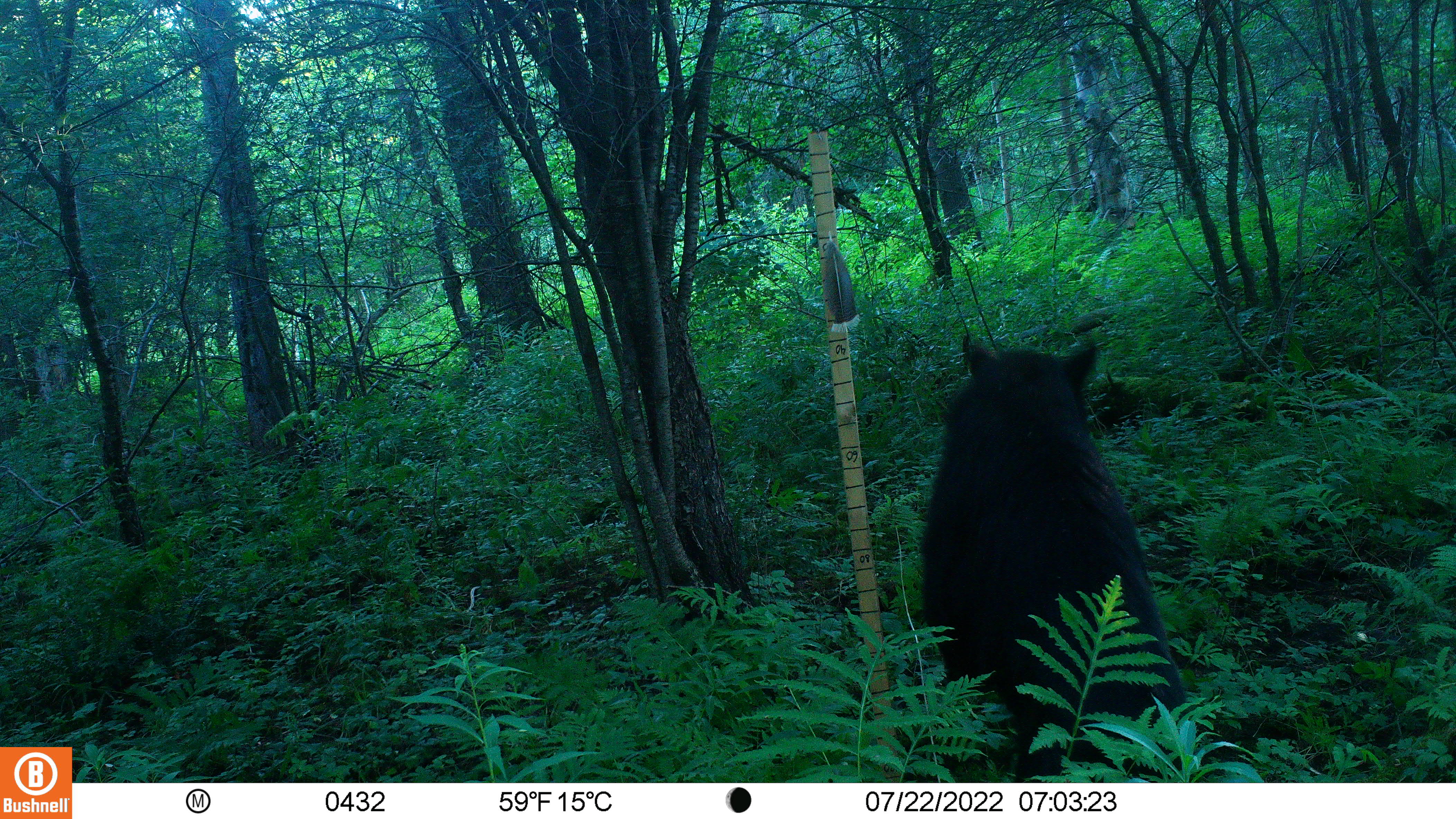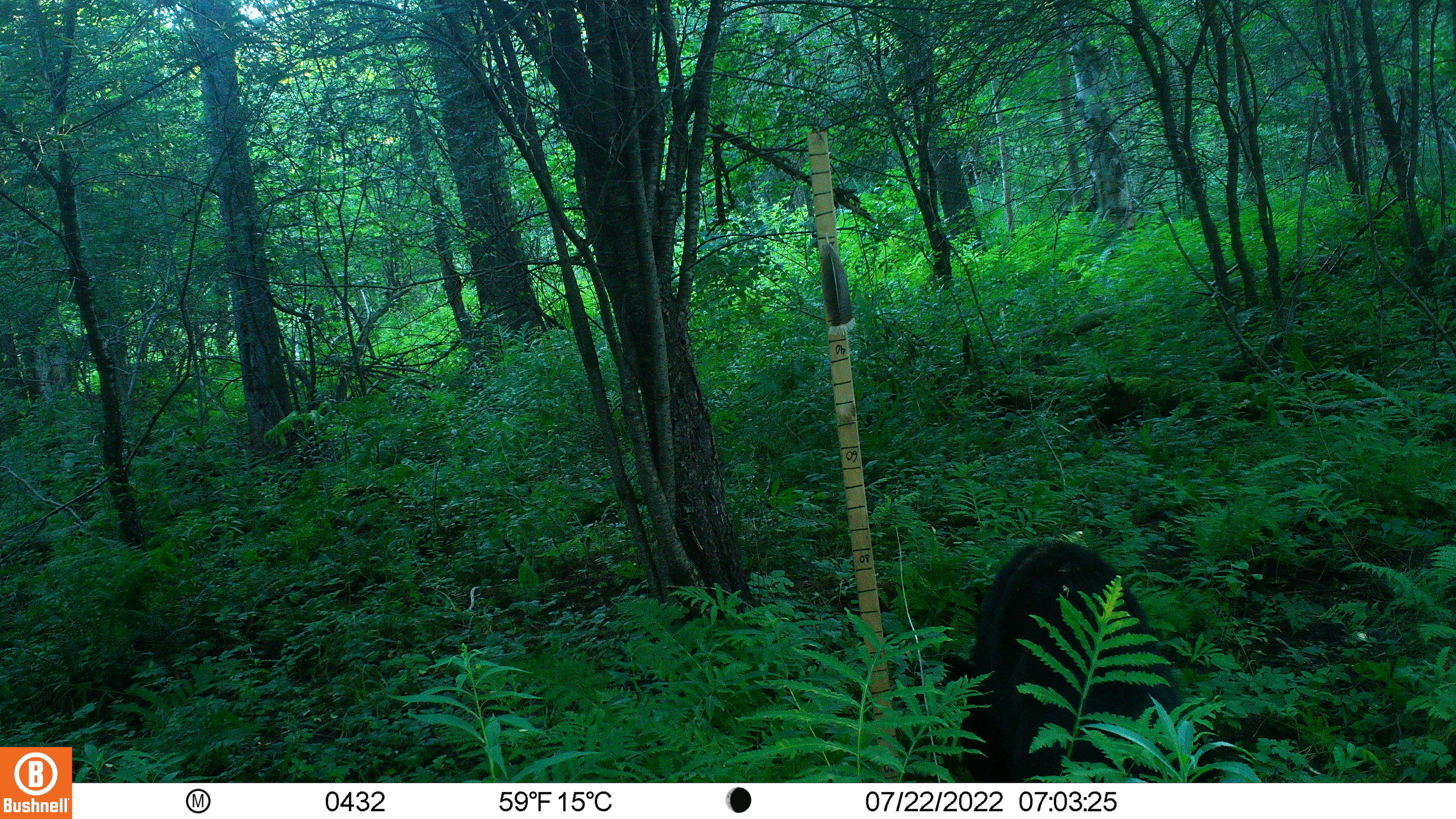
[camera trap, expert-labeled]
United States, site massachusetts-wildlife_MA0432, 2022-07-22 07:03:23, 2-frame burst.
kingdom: Animalia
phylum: Chordata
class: Mammalia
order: Carnivora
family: Ursidae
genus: Ursus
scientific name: Ursus americanus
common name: black bear